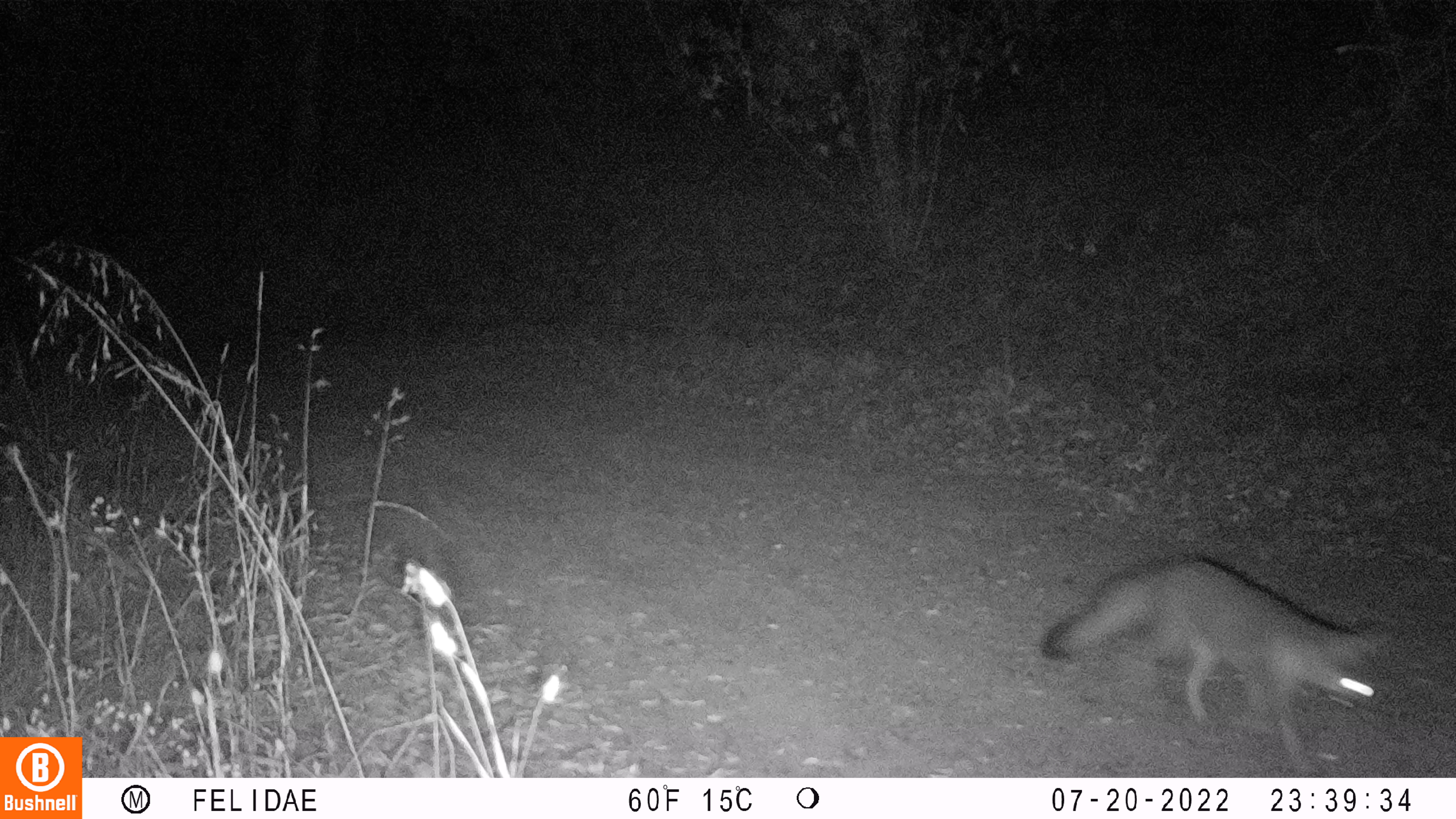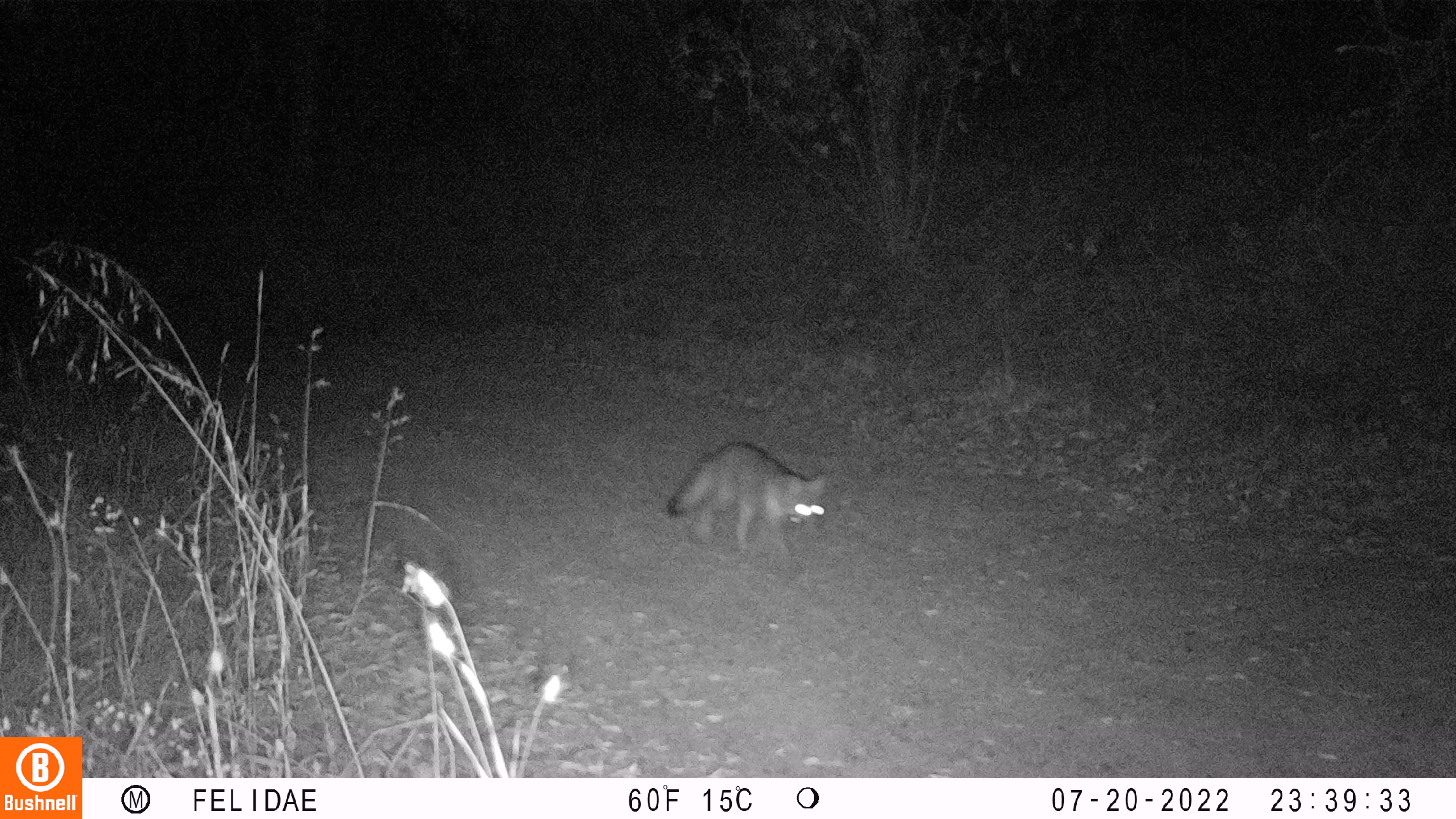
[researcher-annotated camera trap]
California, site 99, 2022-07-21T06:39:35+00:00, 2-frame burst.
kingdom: Animalia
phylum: Chordata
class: Mammalia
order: Carnivora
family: Canidae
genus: Urocyon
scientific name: Urocyon cinereoargenteus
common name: gray fox